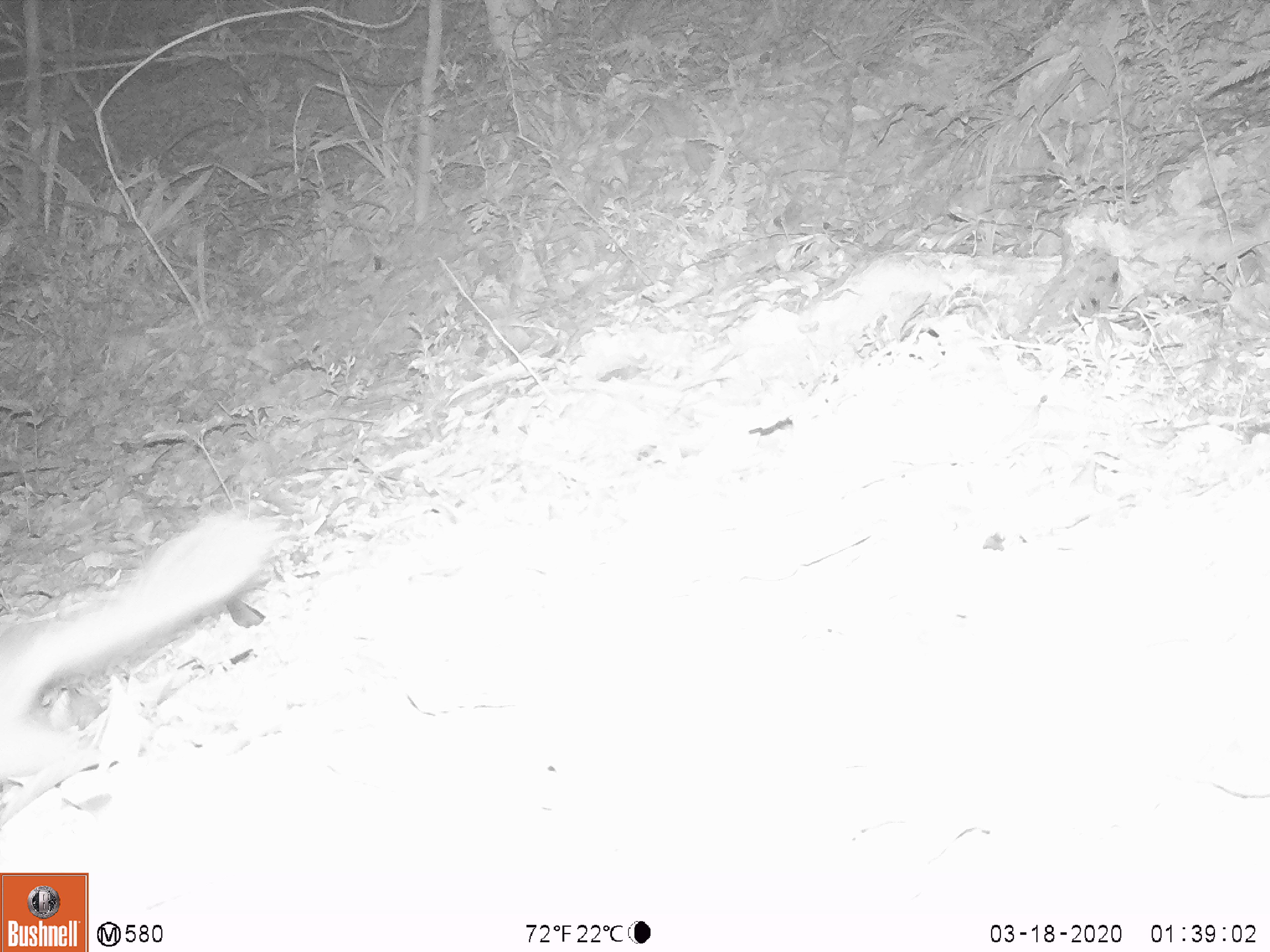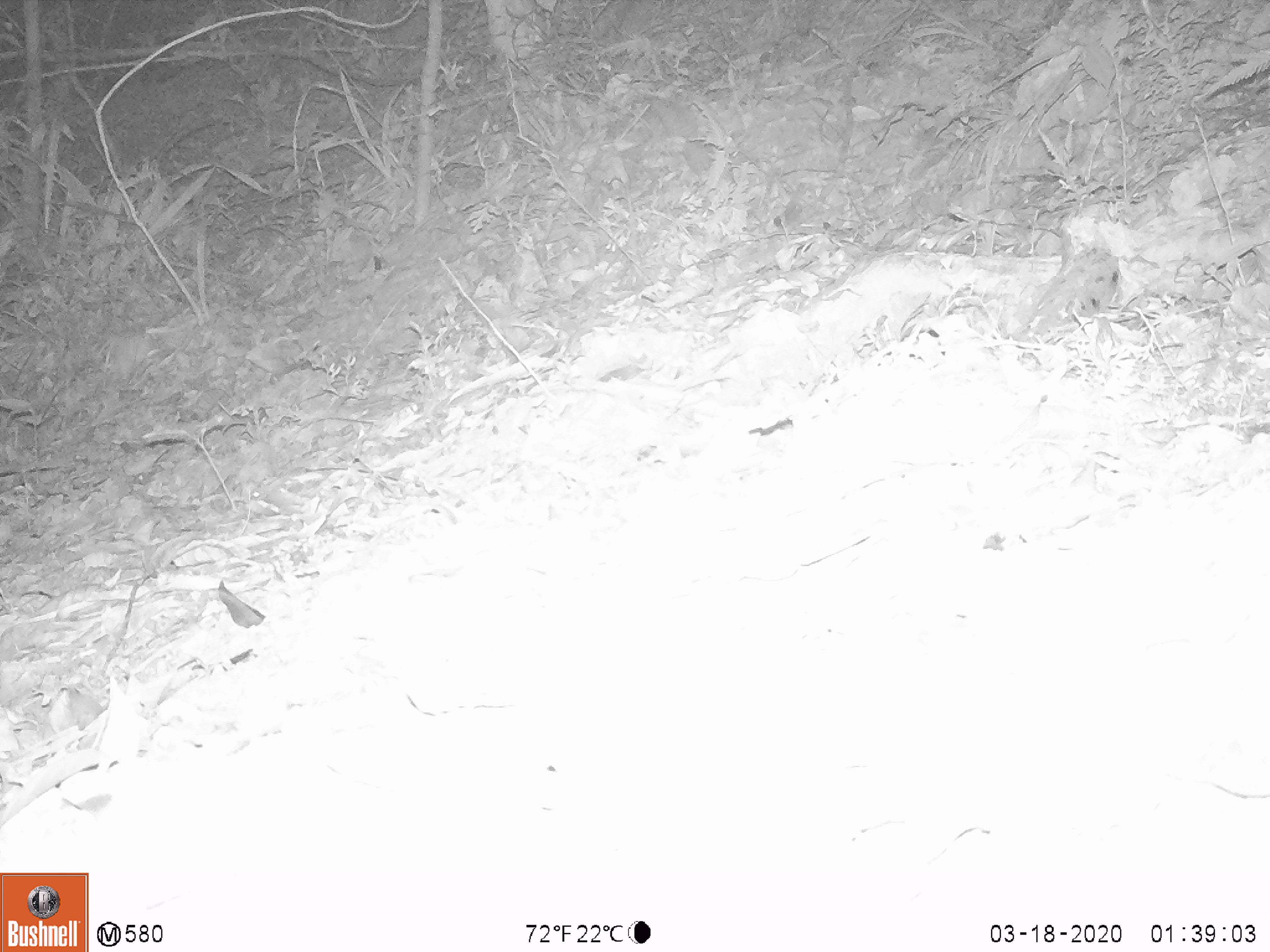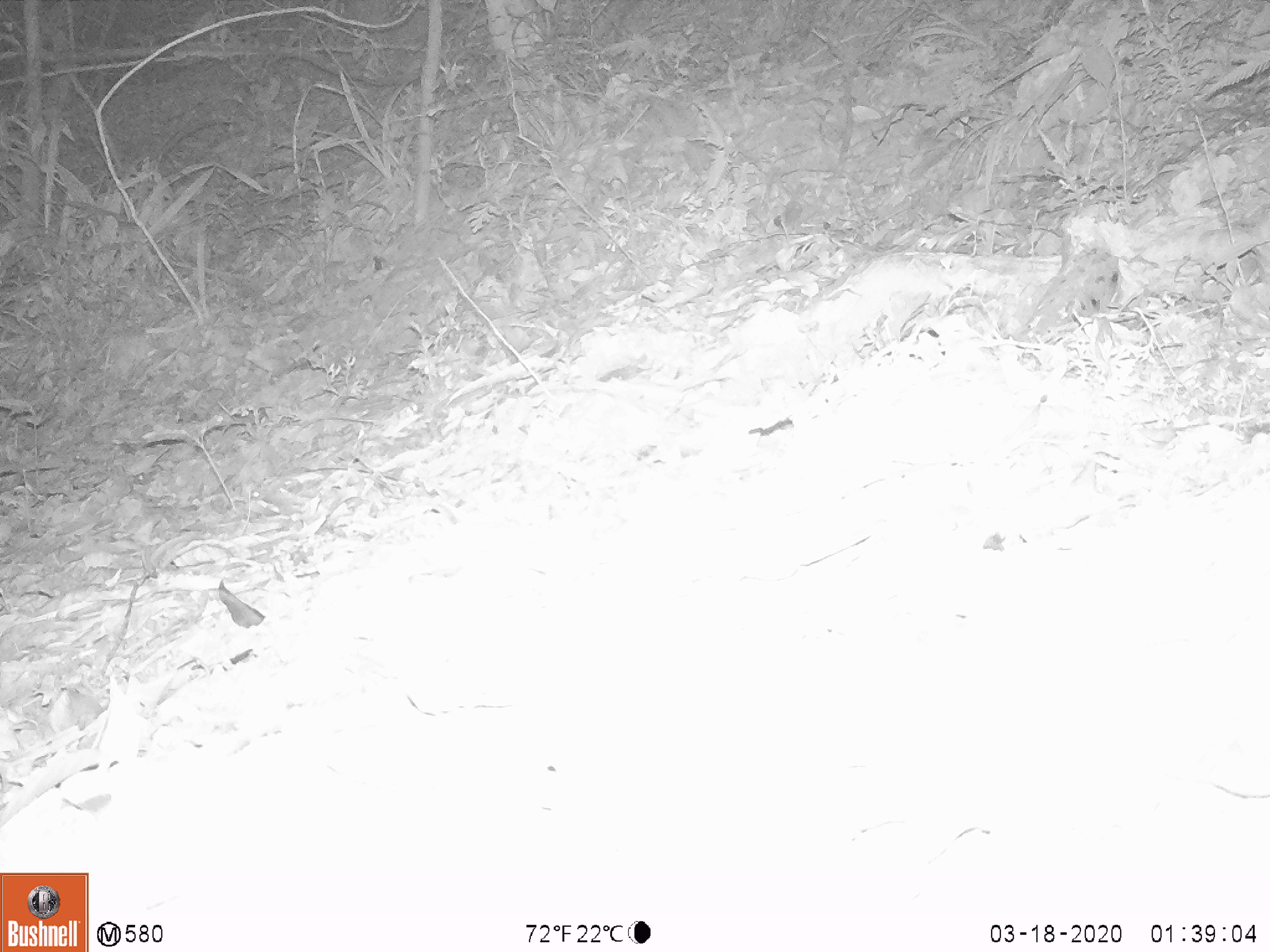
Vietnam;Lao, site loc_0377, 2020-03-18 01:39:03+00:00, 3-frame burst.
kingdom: Animalia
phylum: Chordata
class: Mammalia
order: Carnivora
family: Mustelidae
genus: Melogale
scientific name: Melogale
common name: ferret badger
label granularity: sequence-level